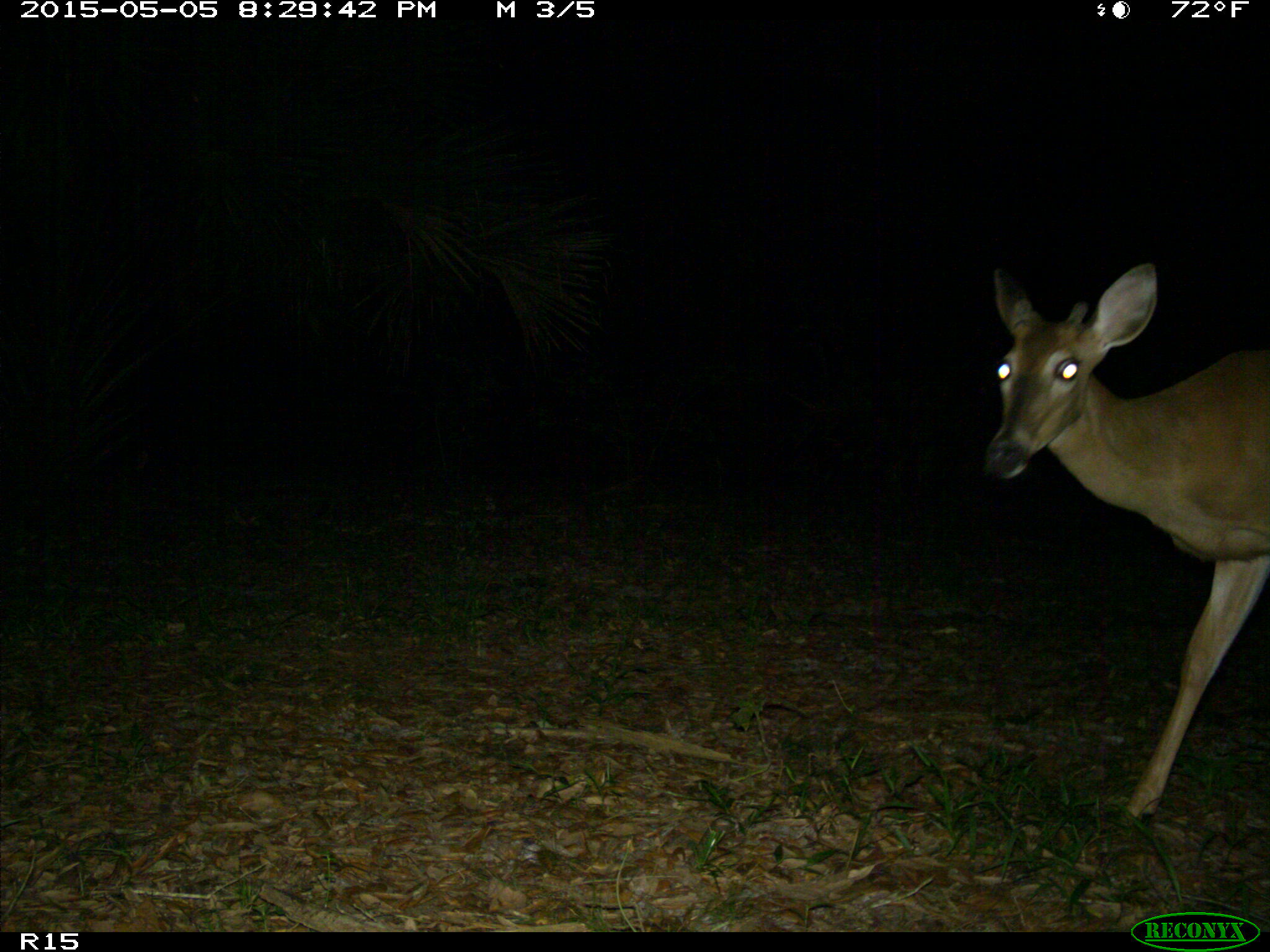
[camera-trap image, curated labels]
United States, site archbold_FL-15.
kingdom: Animalia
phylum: Chordata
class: Mammalia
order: Artiodactyla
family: Cervidae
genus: Odocoileus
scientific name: Odocoileus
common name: deer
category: unidentified deer